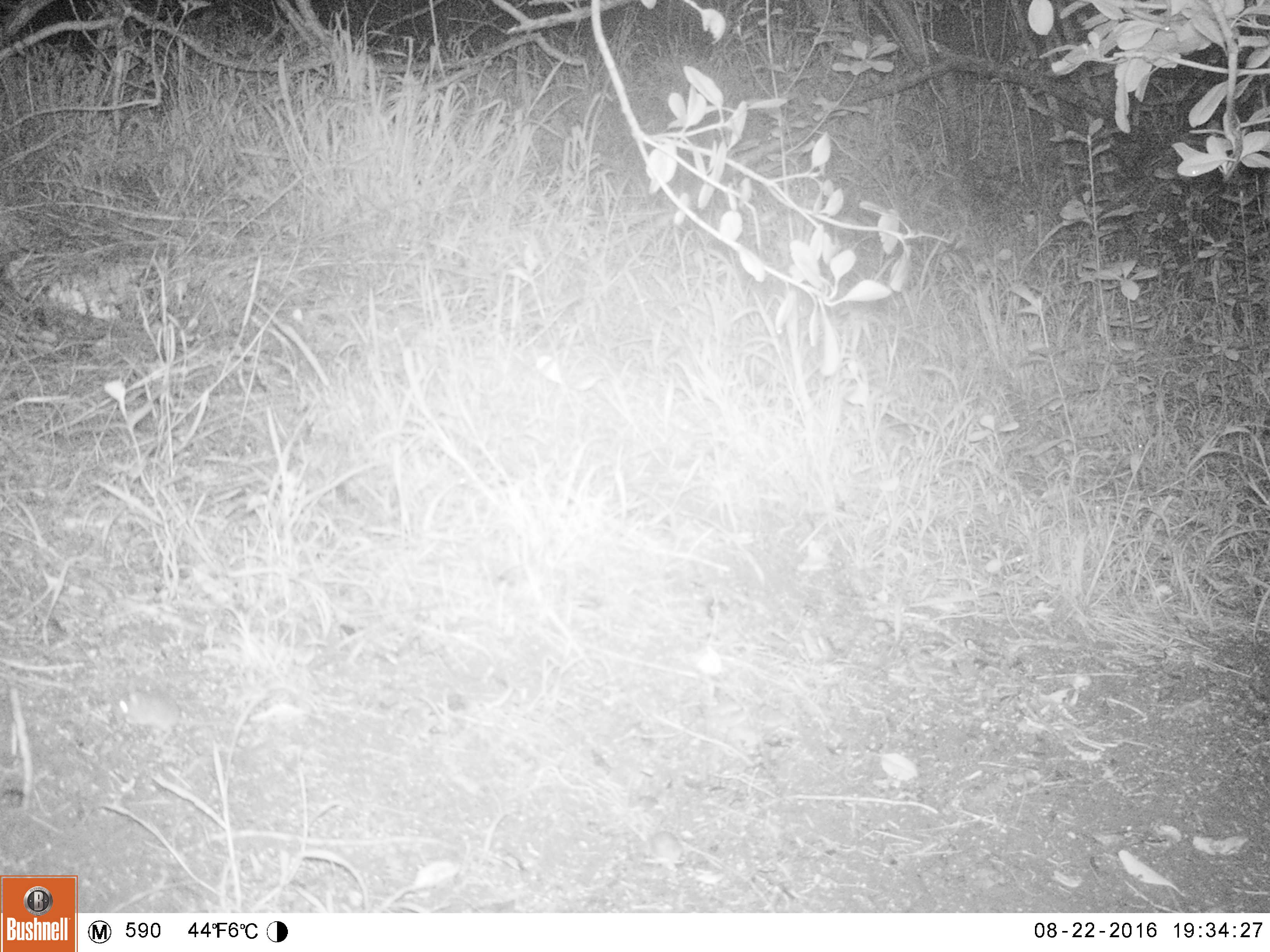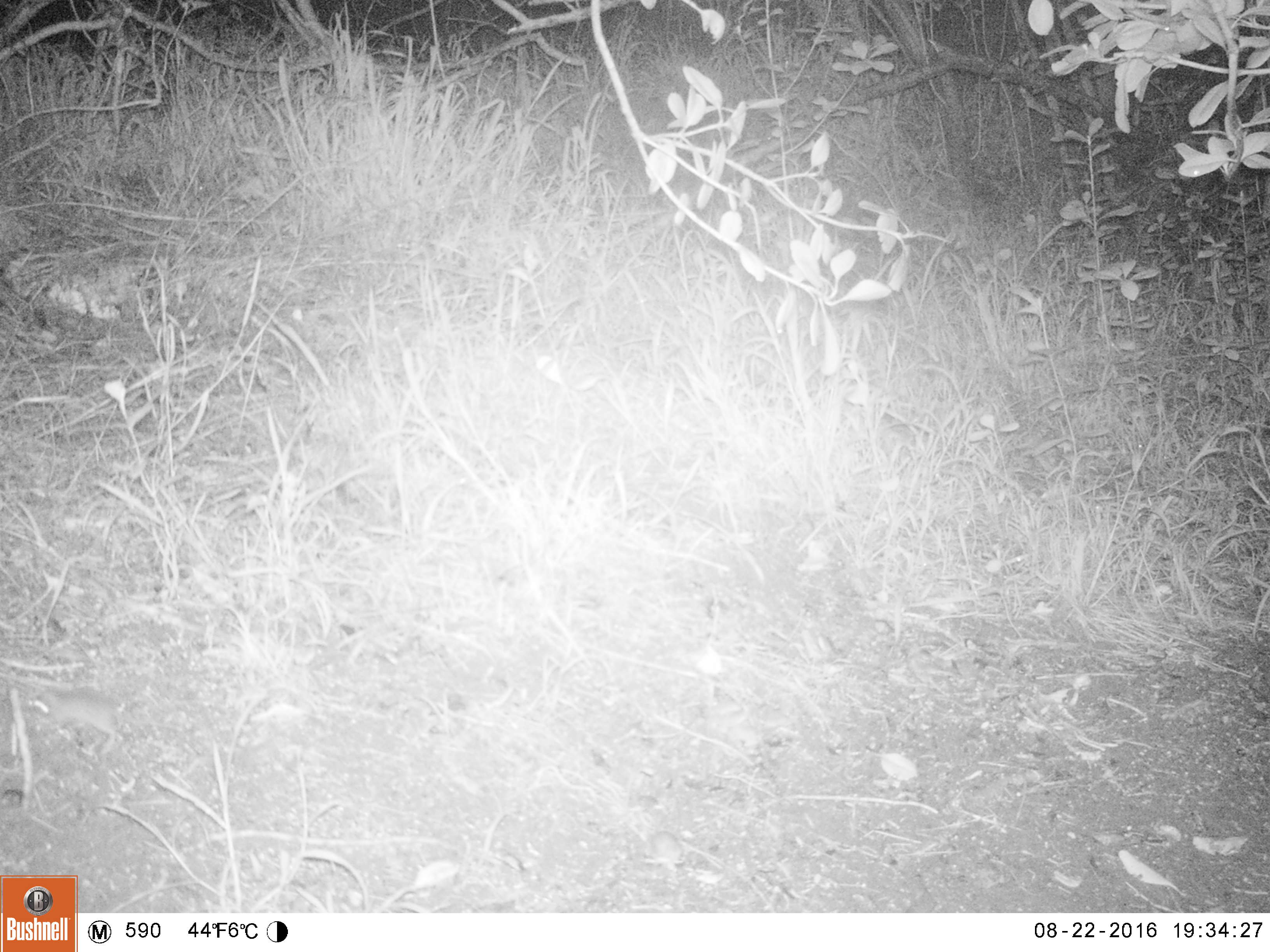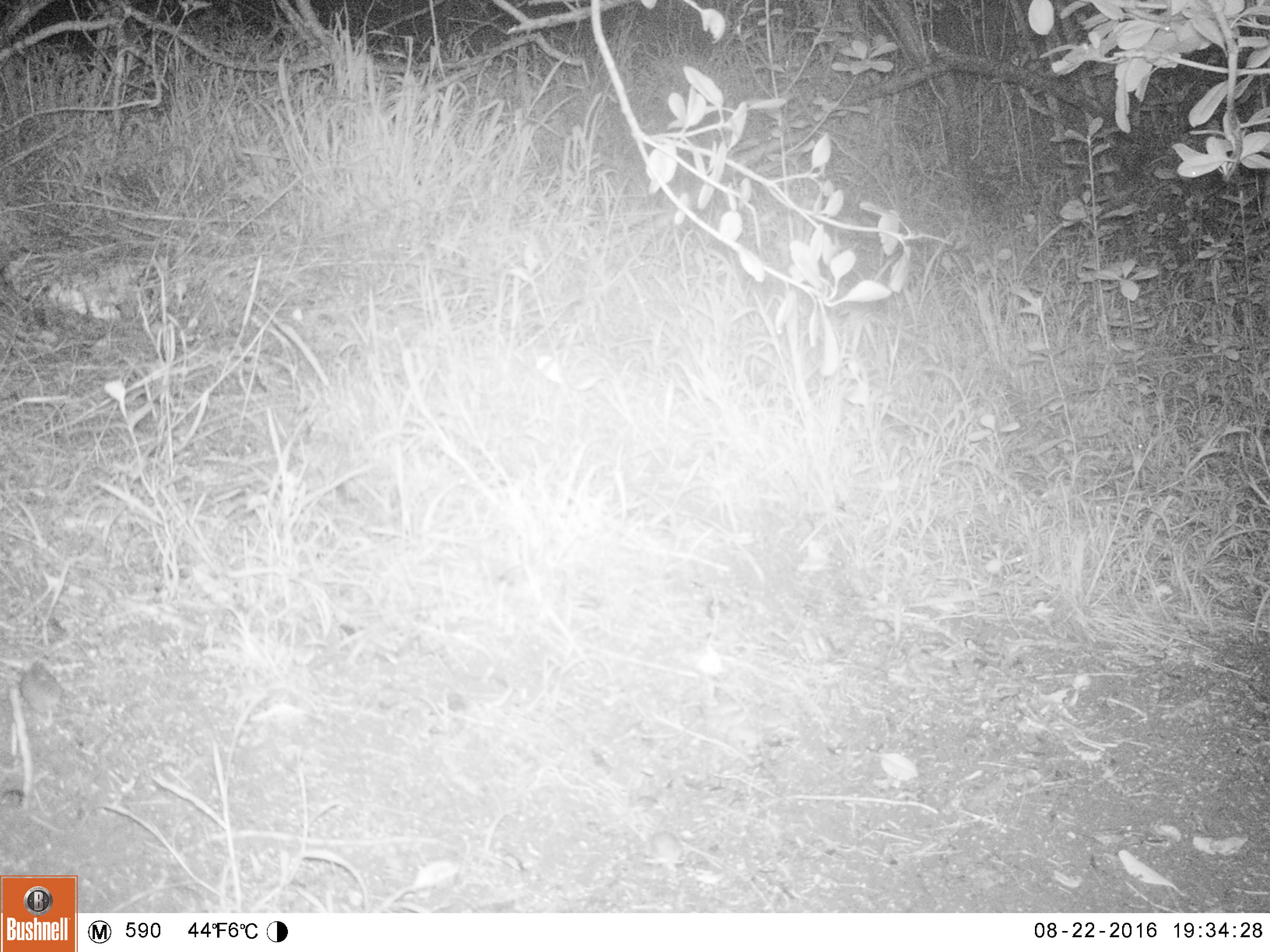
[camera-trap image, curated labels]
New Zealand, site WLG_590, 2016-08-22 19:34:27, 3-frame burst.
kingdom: Animalia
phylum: Chordata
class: Mammalia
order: Rodentia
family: Muridae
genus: Mus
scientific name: Mus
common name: mouse